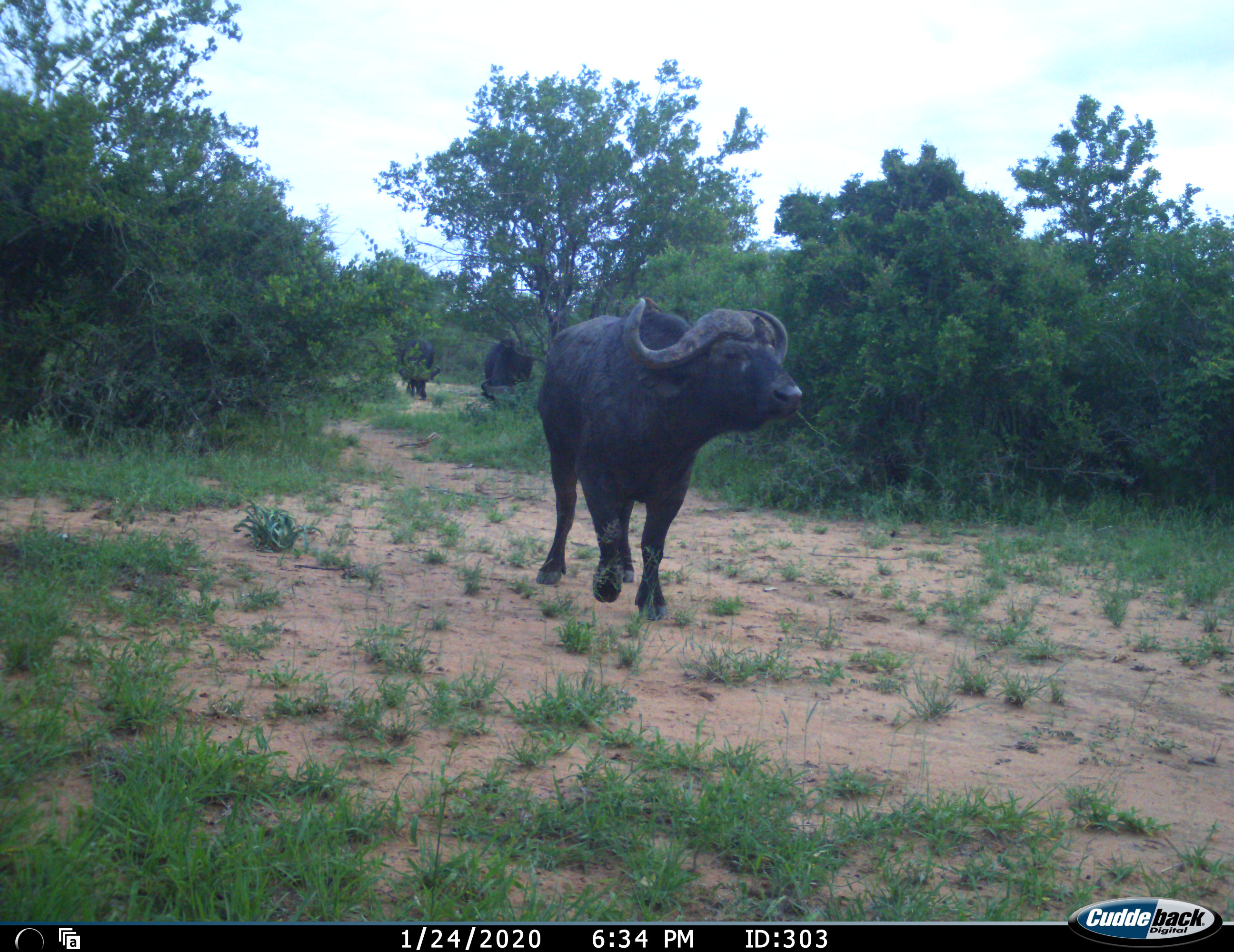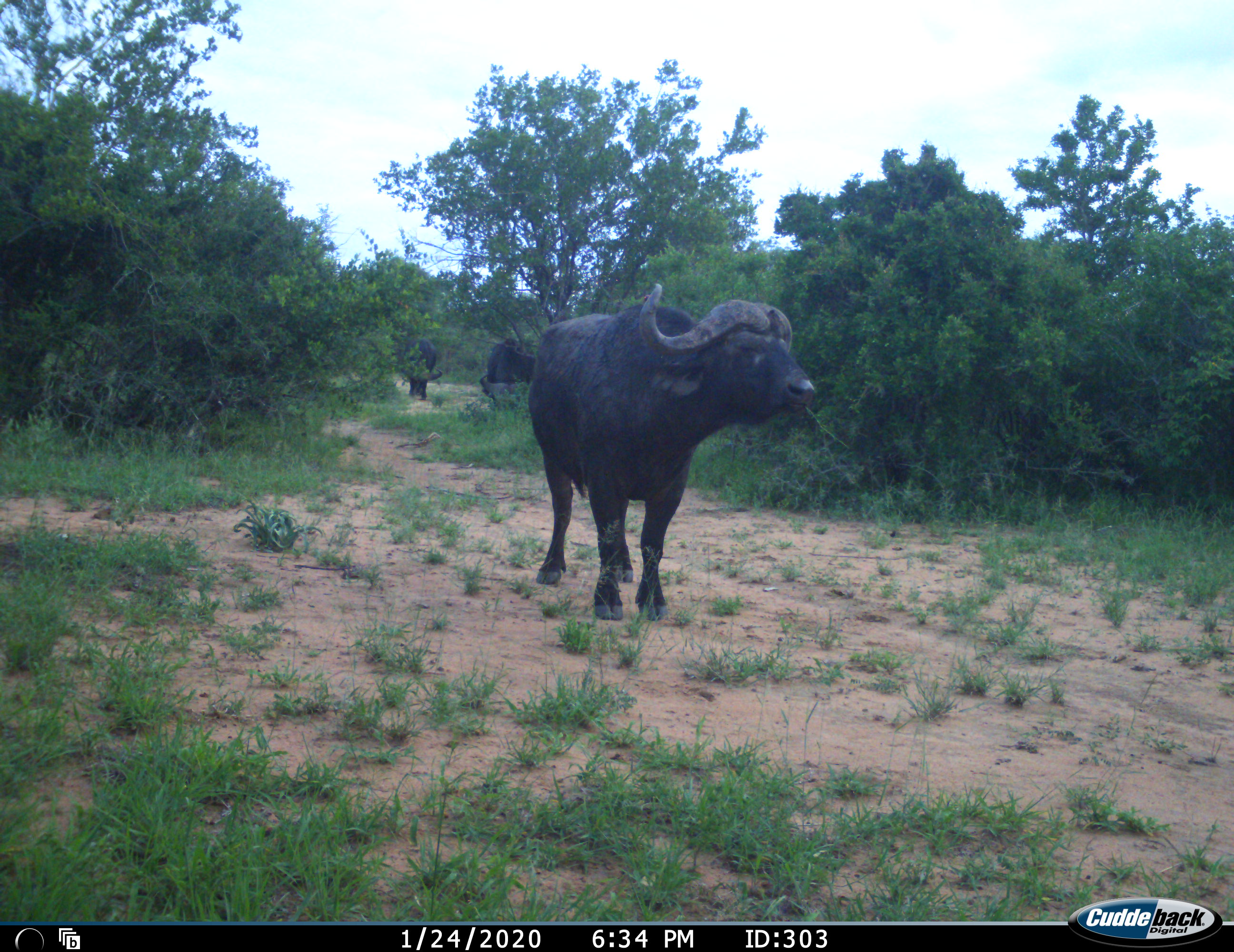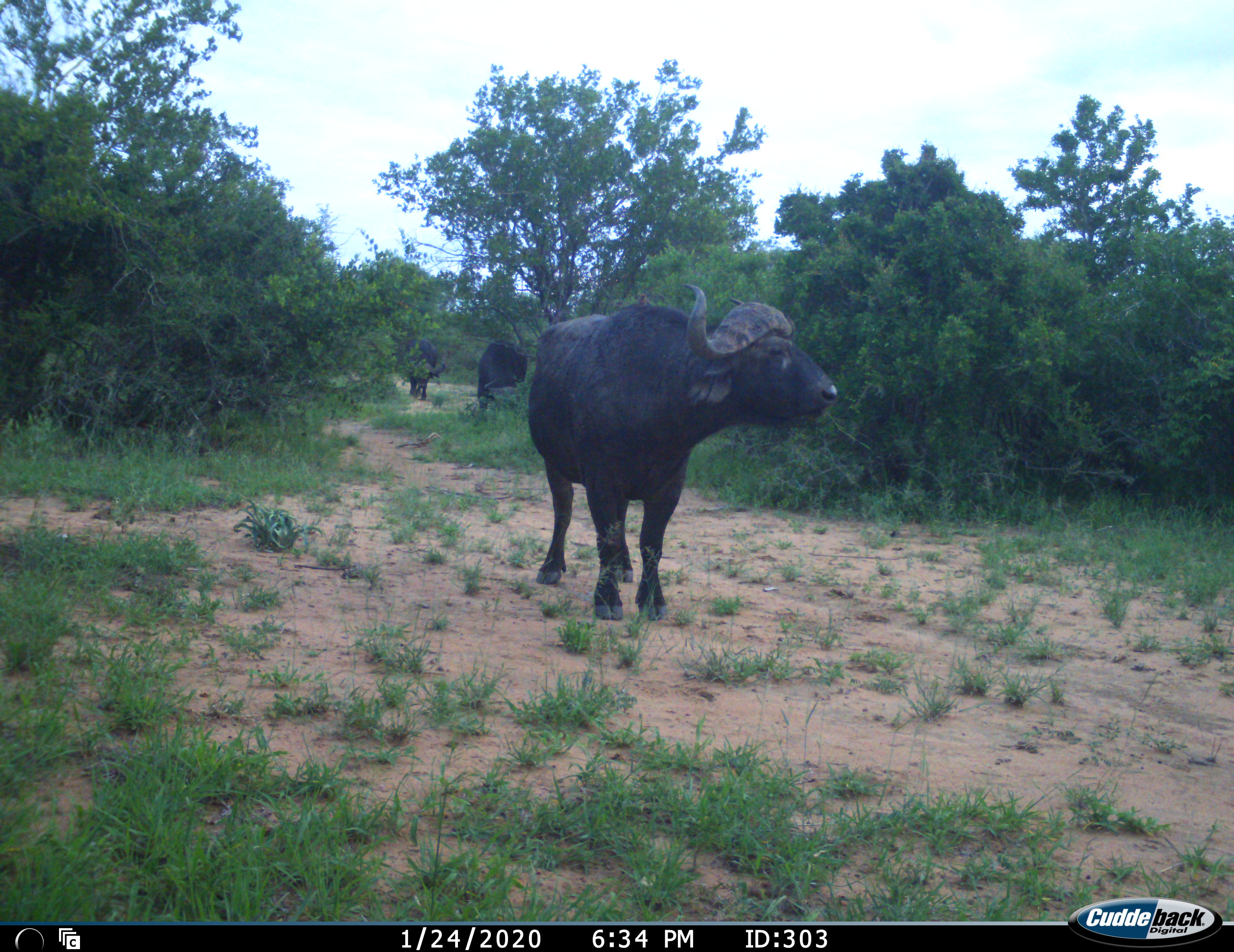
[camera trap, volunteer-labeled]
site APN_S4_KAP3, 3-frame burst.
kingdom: Animalia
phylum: Chordata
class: Mammalia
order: Artiodactyla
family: Bovidae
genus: Syncerus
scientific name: Syncerus caffer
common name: african buffalo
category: buffalo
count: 3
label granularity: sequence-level